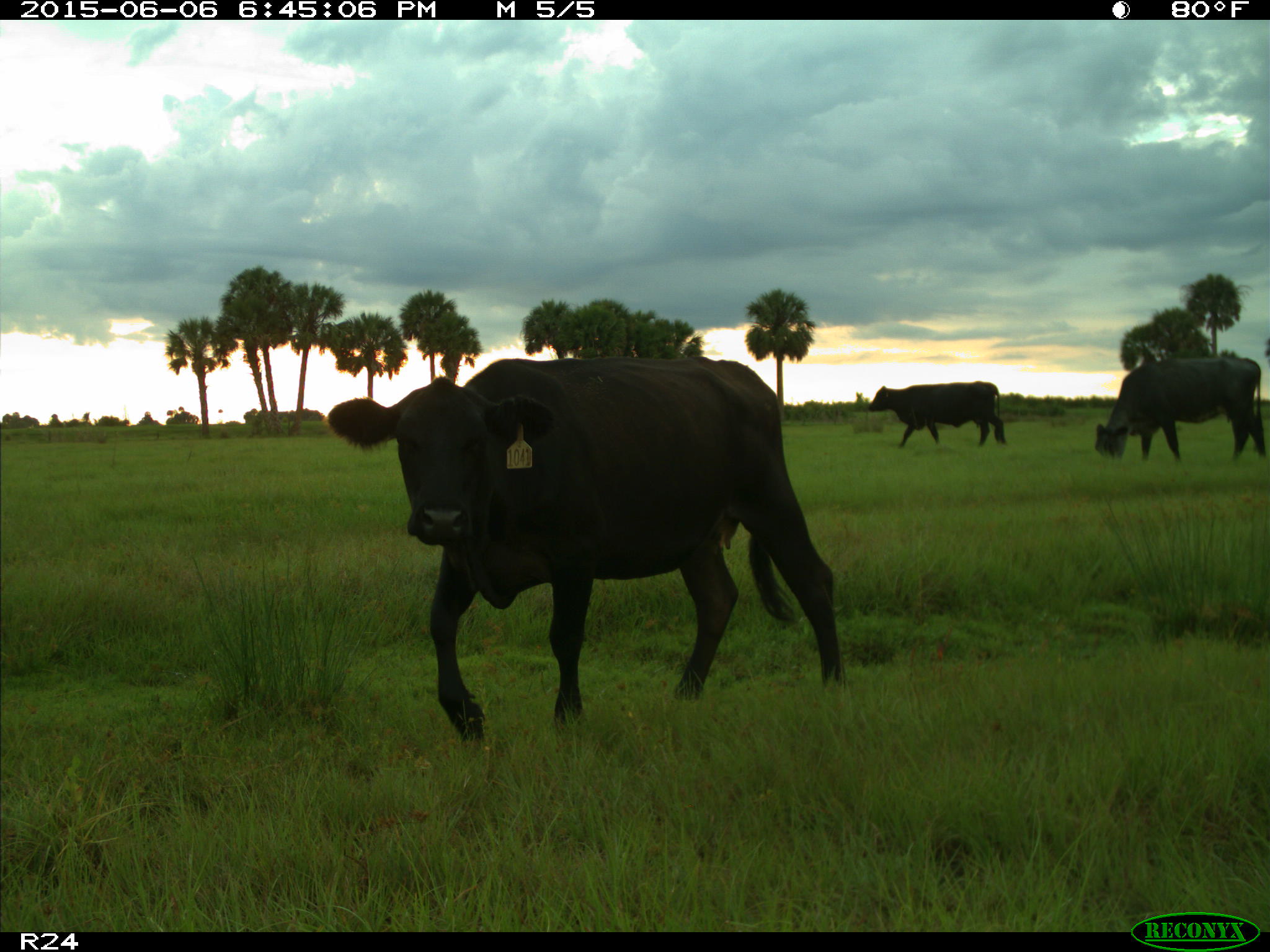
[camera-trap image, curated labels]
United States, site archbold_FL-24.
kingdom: Animalia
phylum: Chordata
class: Mammalia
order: Artiodactyla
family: Bovidae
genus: Bos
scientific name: Bos taurus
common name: domestic cow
Bos taurus (domestic cow).